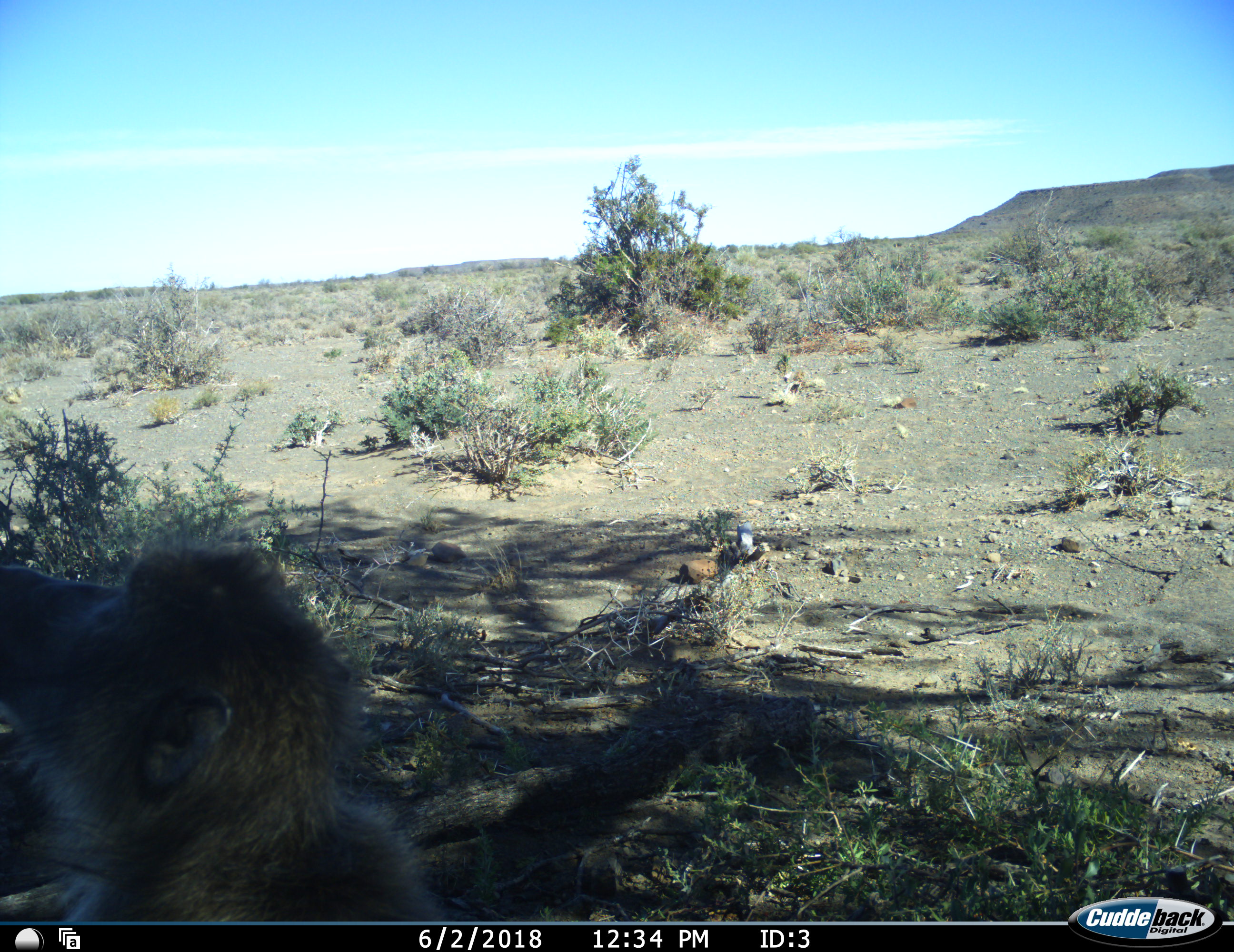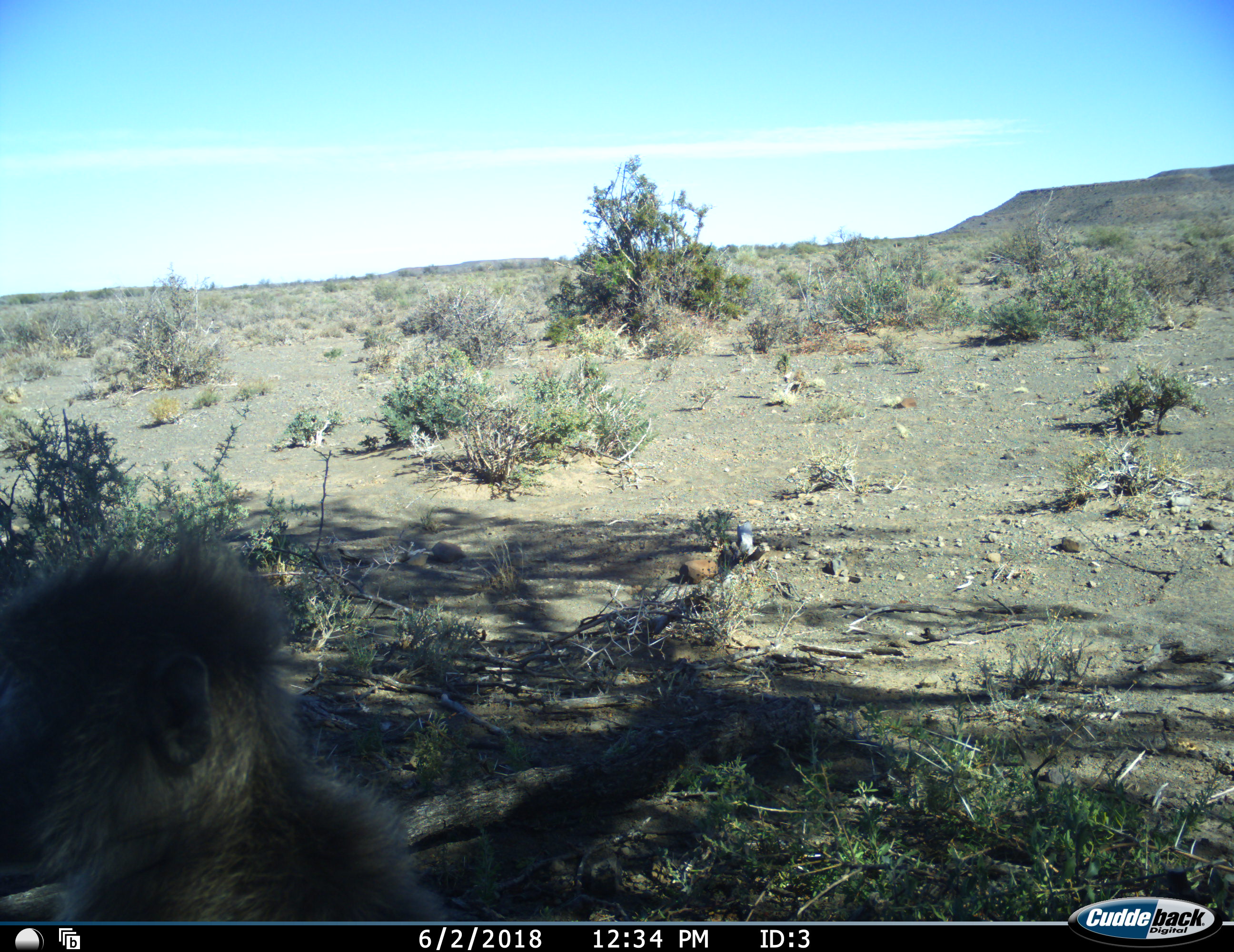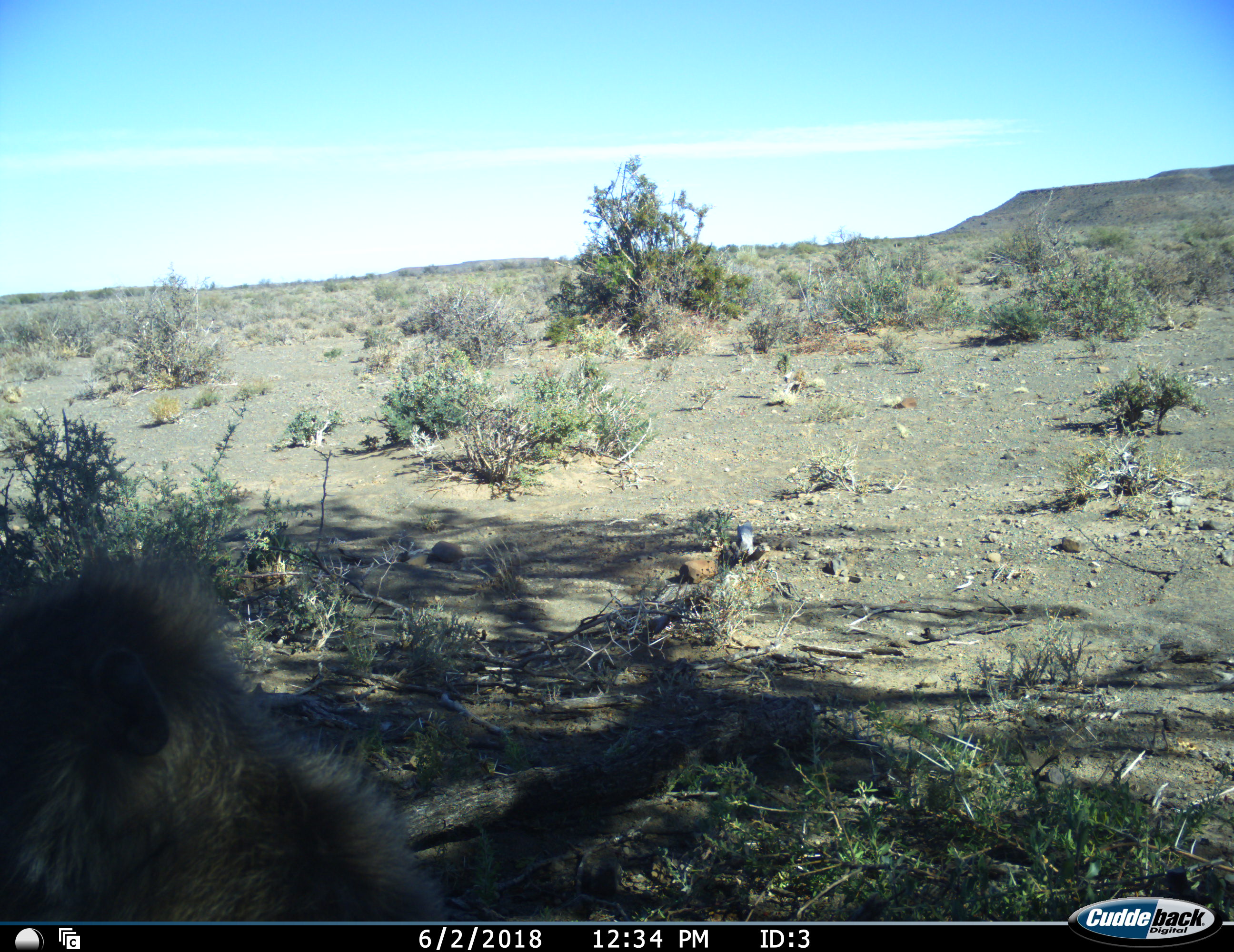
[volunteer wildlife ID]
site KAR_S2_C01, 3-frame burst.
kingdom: Animalia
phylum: Chordata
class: Mammalia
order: Primates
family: Cercopithecidae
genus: Papio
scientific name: Papio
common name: baboon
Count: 1.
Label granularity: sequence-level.